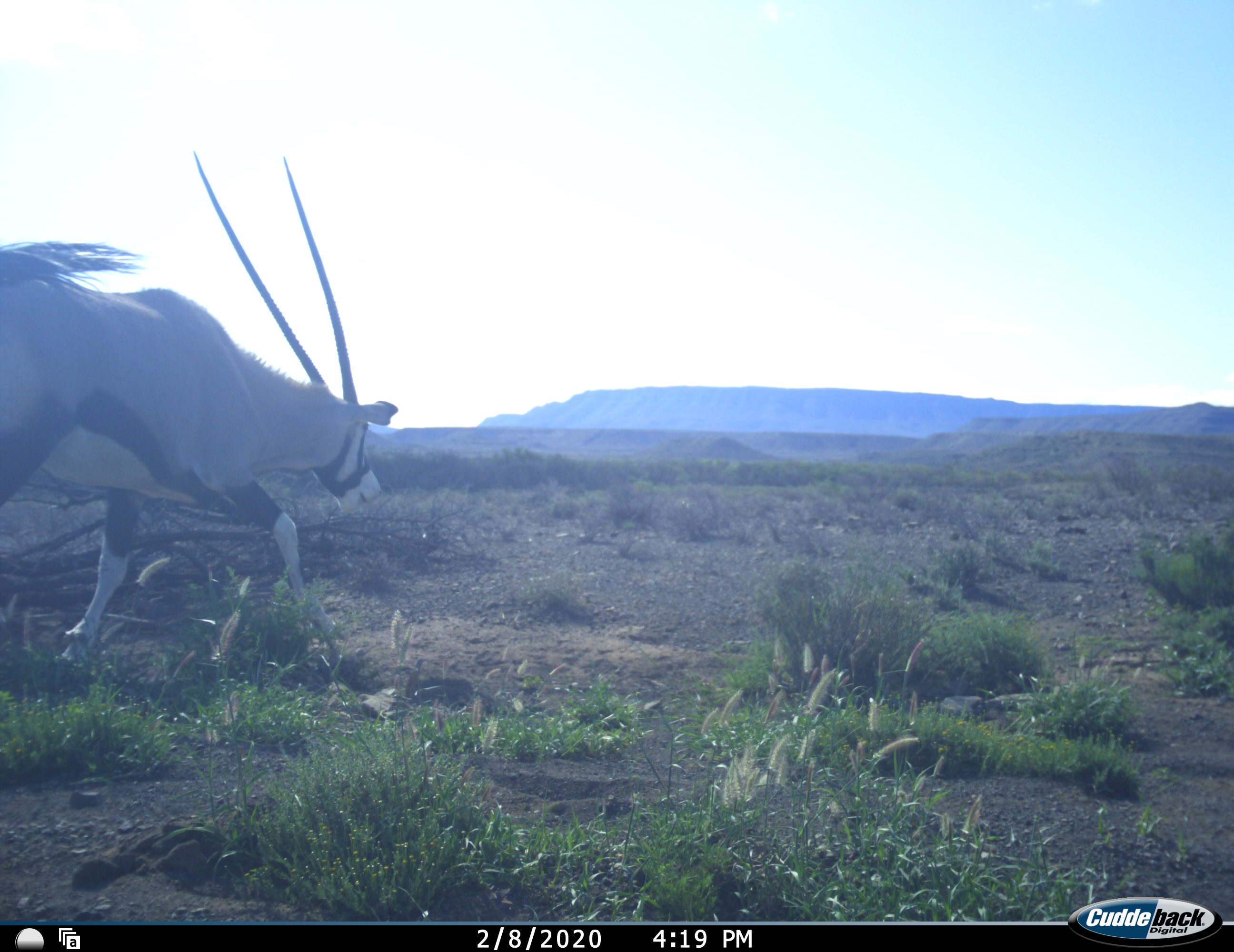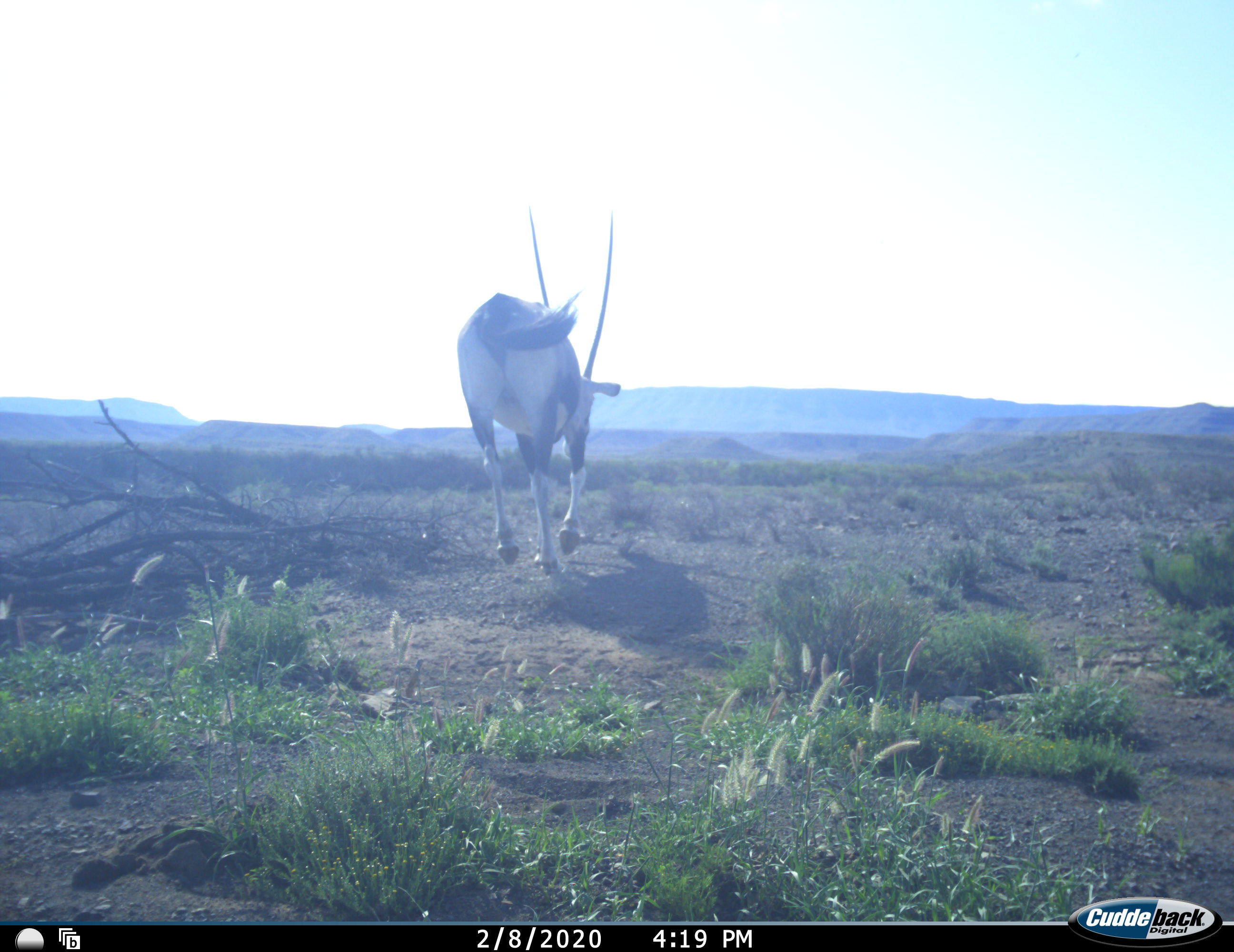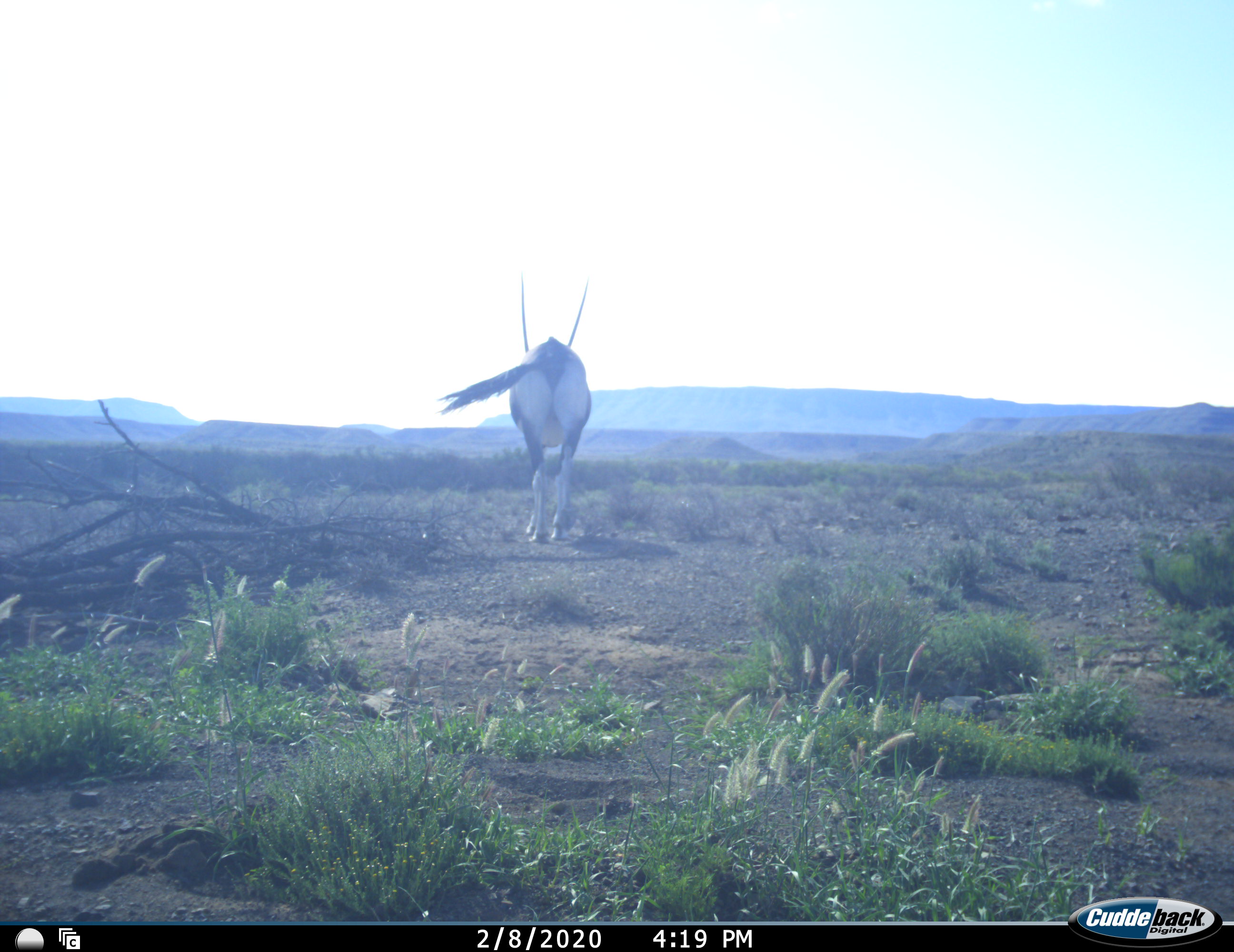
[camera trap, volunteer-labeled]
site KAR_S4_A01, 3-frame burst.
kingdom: Animalia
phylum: Chordata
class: Mammalia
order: Artiodactyla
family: Bovidae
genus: Oryx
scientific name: Oryx gazella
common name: gemsbok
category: oryx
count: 1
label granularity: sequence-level